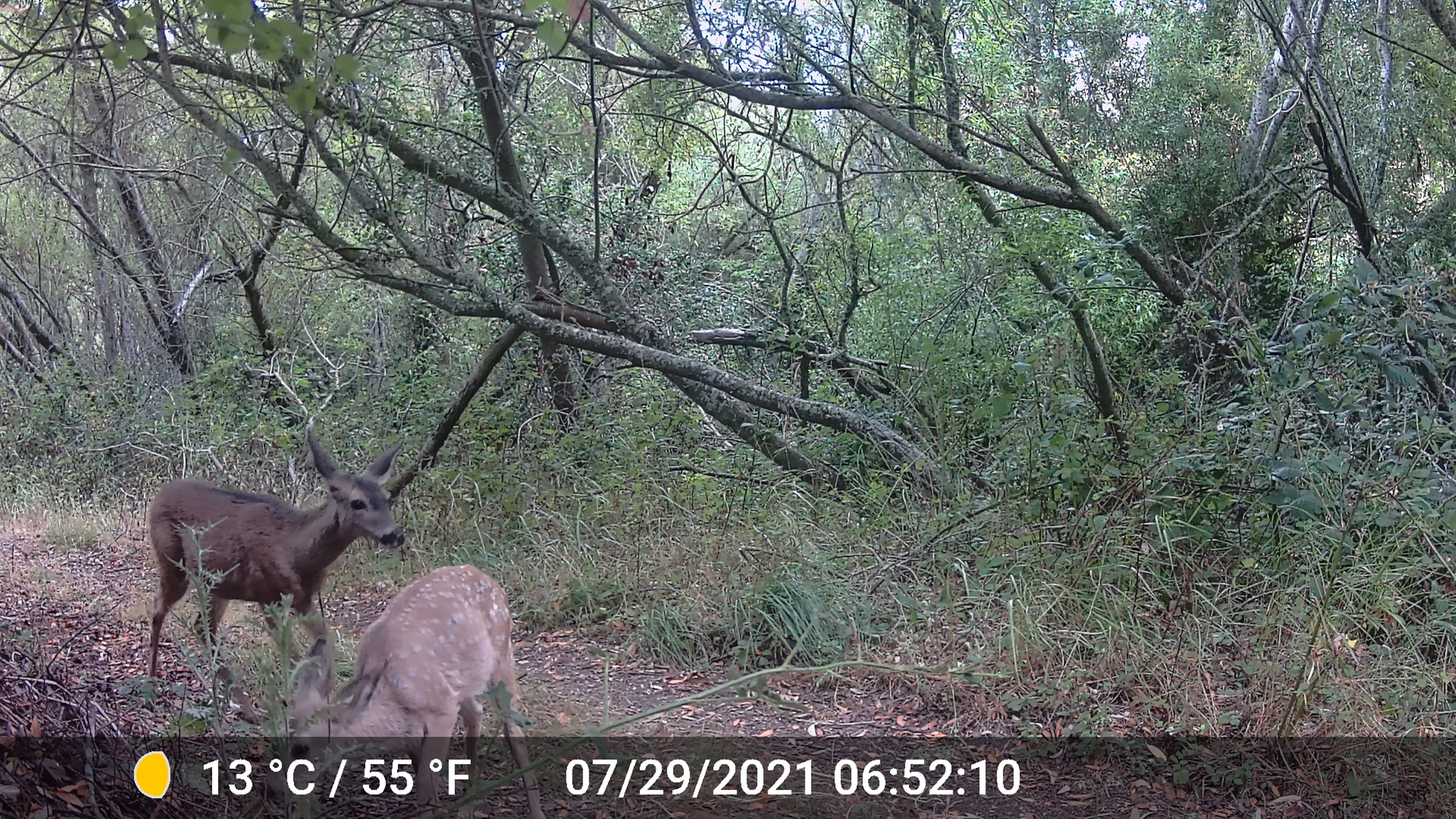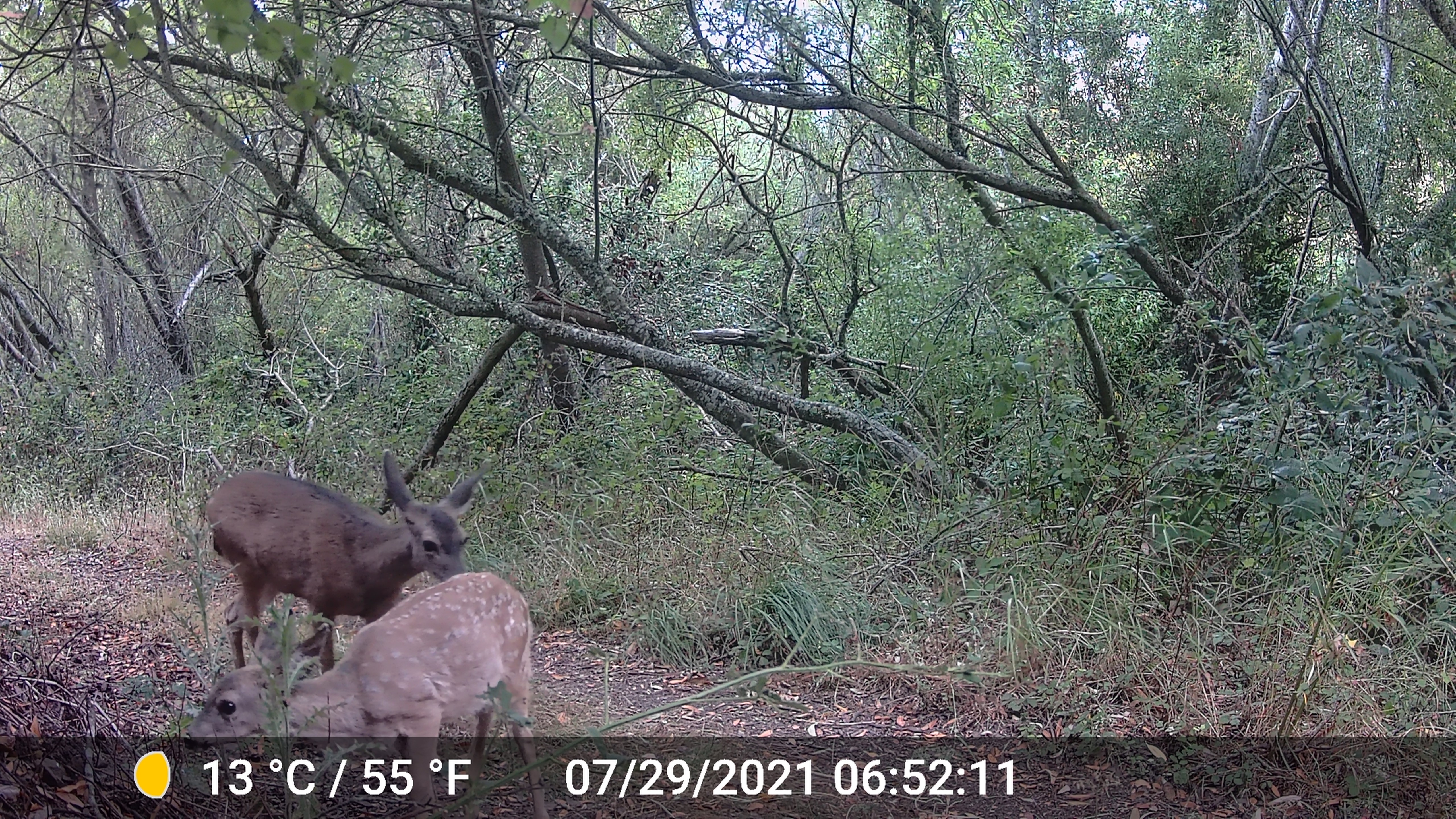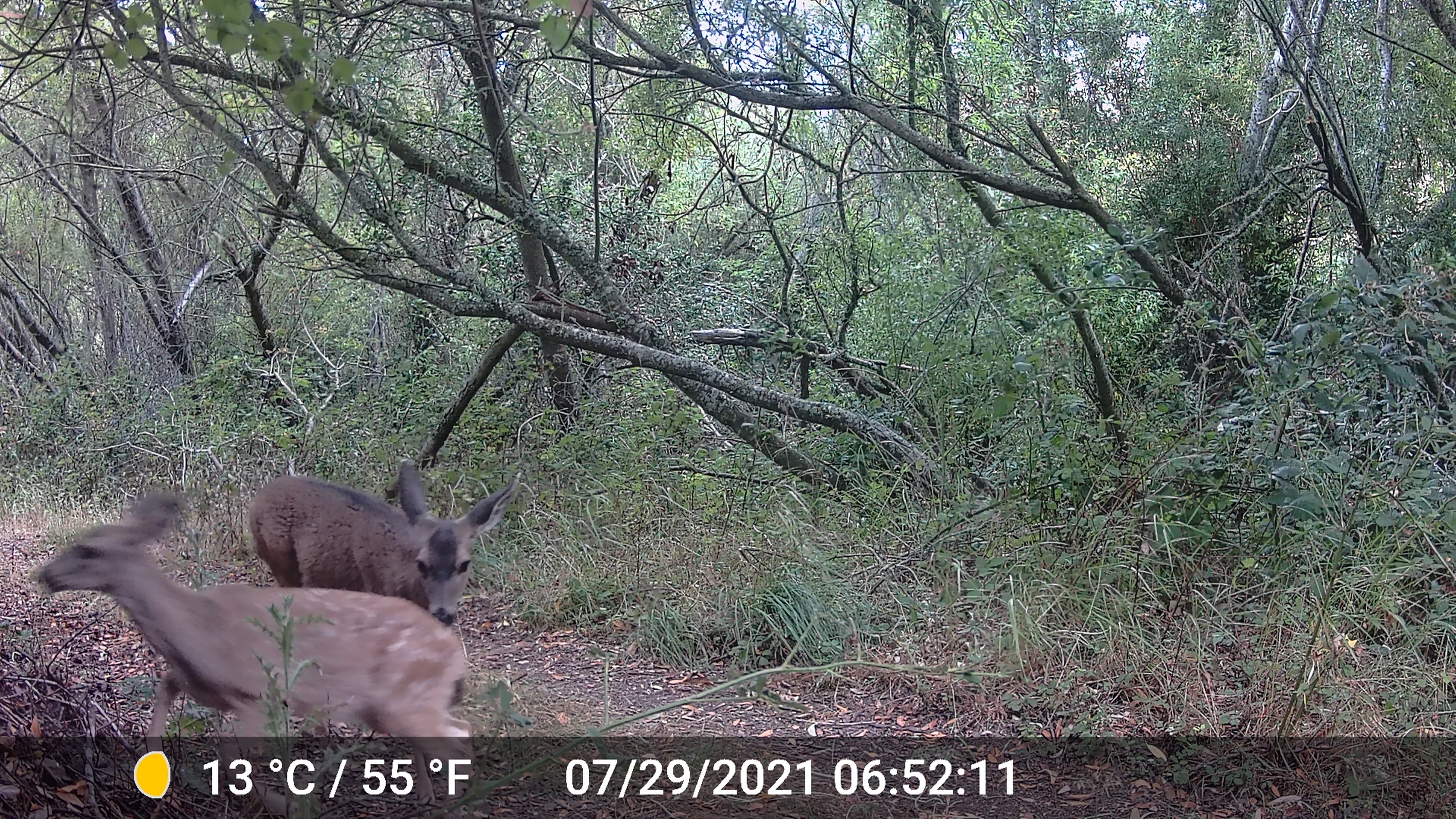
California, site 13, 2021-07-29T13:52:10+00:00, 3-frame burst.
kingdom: Animalia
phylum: Chordata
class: Mammalia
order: Artiodactyla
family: Cervidae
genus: Odocoileus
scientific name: Odocoileus hemionus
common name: mule deer